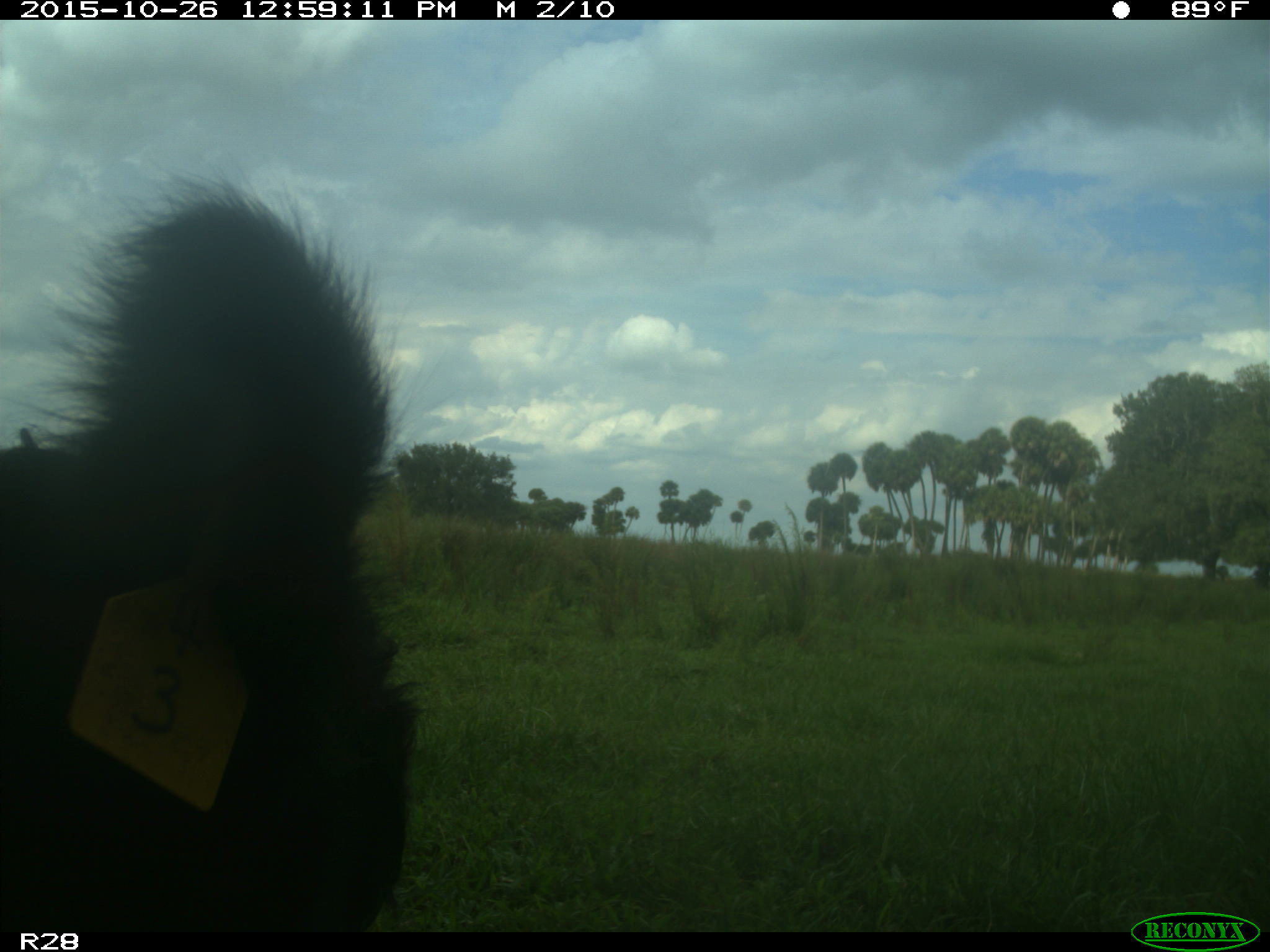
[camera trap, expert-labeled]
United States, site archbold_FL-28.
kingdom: Animalia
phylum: Chordata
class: Mammalia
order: Artiodactyla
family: Bovidae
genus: Bos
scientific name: Bos taurus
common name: domestic cow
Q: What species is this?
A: Bos taurus (domestic cow).